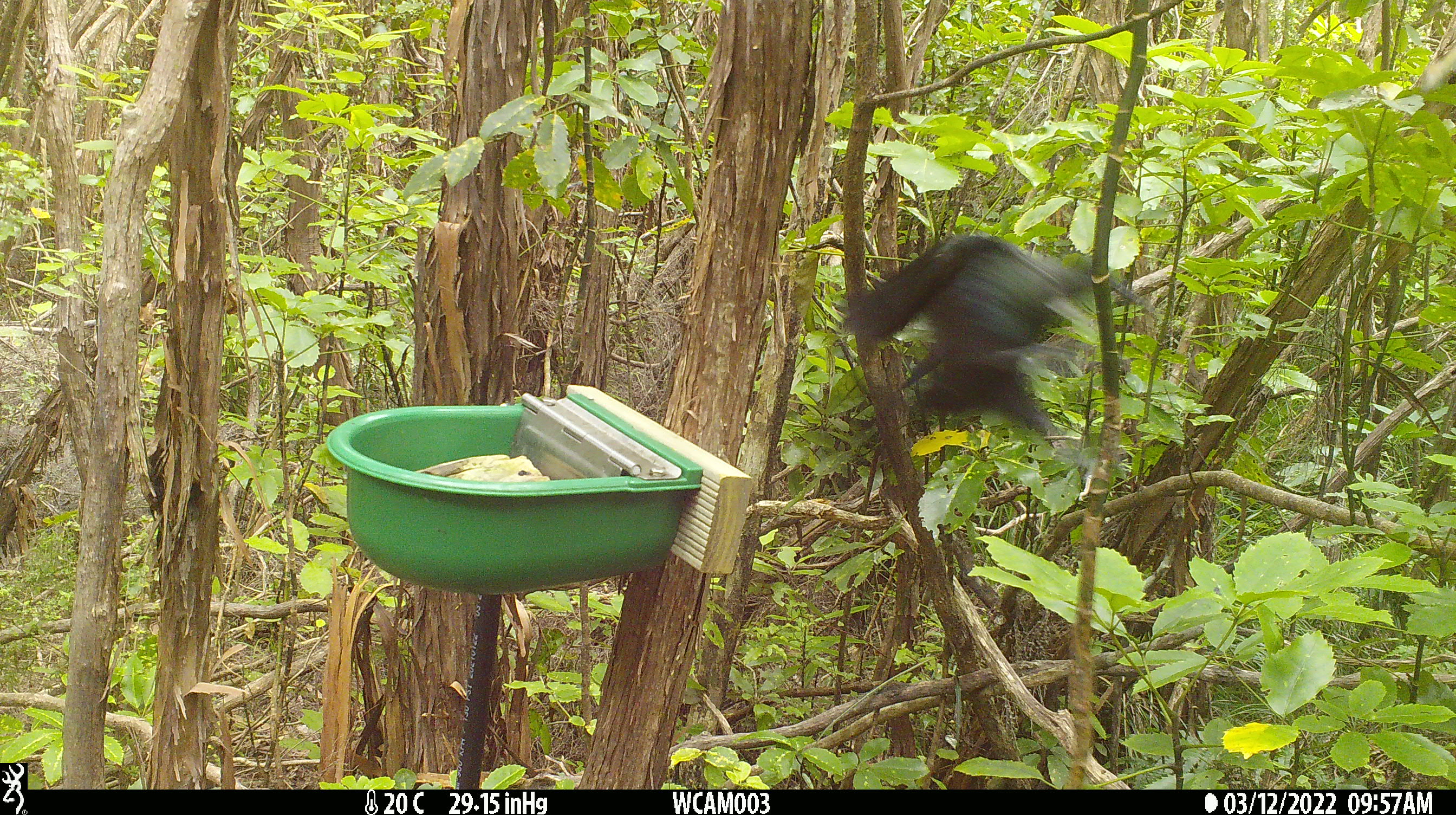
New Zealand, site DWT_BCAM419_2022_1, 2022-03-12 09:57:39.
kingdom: Animalia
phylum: Chordata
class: Aves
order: Passeriformes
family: Meliphagidae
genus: Prosthemadera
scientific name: Prosthemadera novaeseelandiae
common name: tui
Tui (Prosthemadera novaeseelandiae).